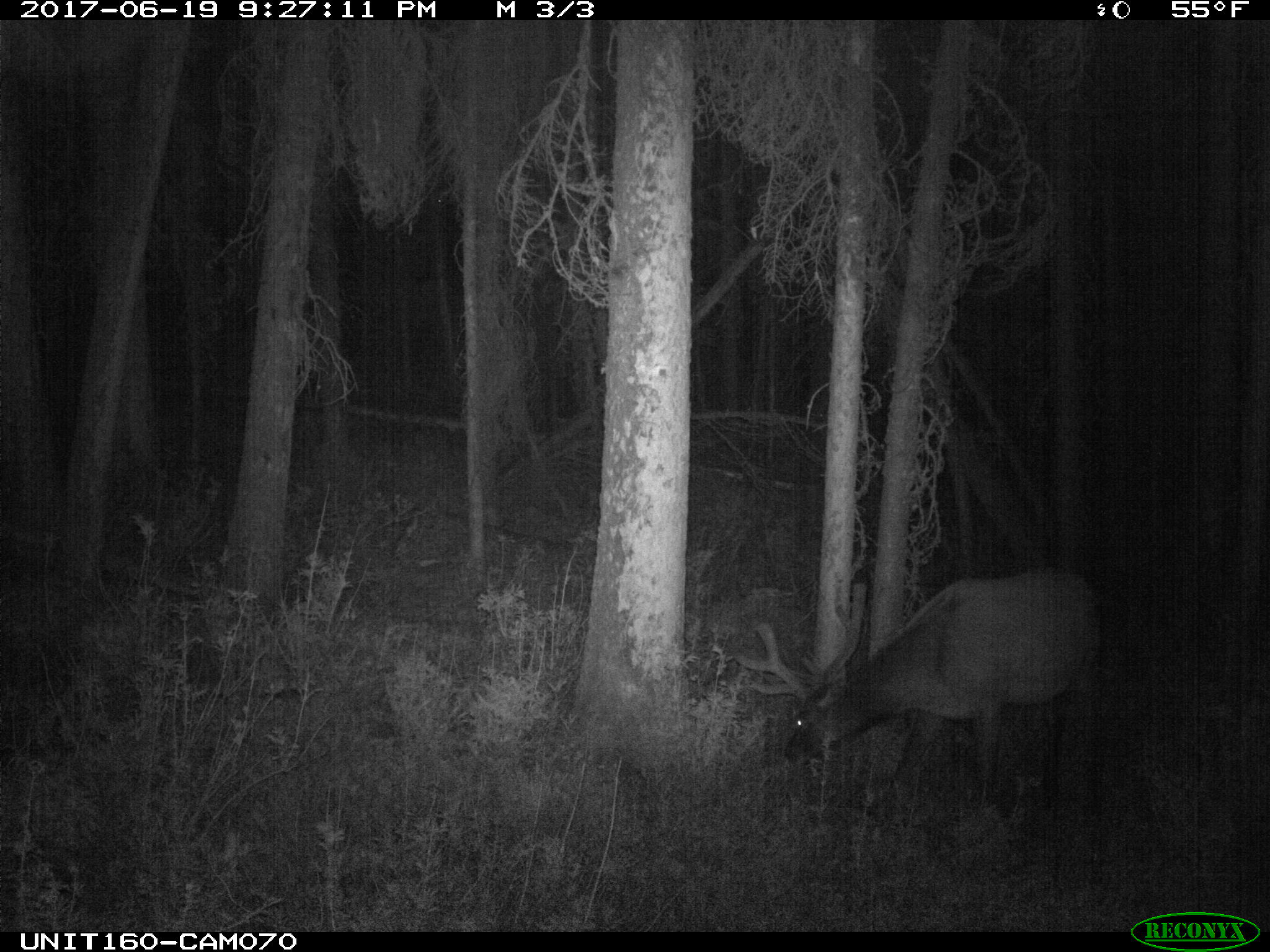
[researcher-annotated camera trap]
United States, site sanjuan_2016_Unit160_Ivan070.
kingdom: Animalia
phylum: Chordata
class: Mammalia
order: Artiodactyla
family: Cervidae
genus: Cervus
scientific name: Cervus elaphus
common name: red deer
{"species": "Cervus elaphus (red deer)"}